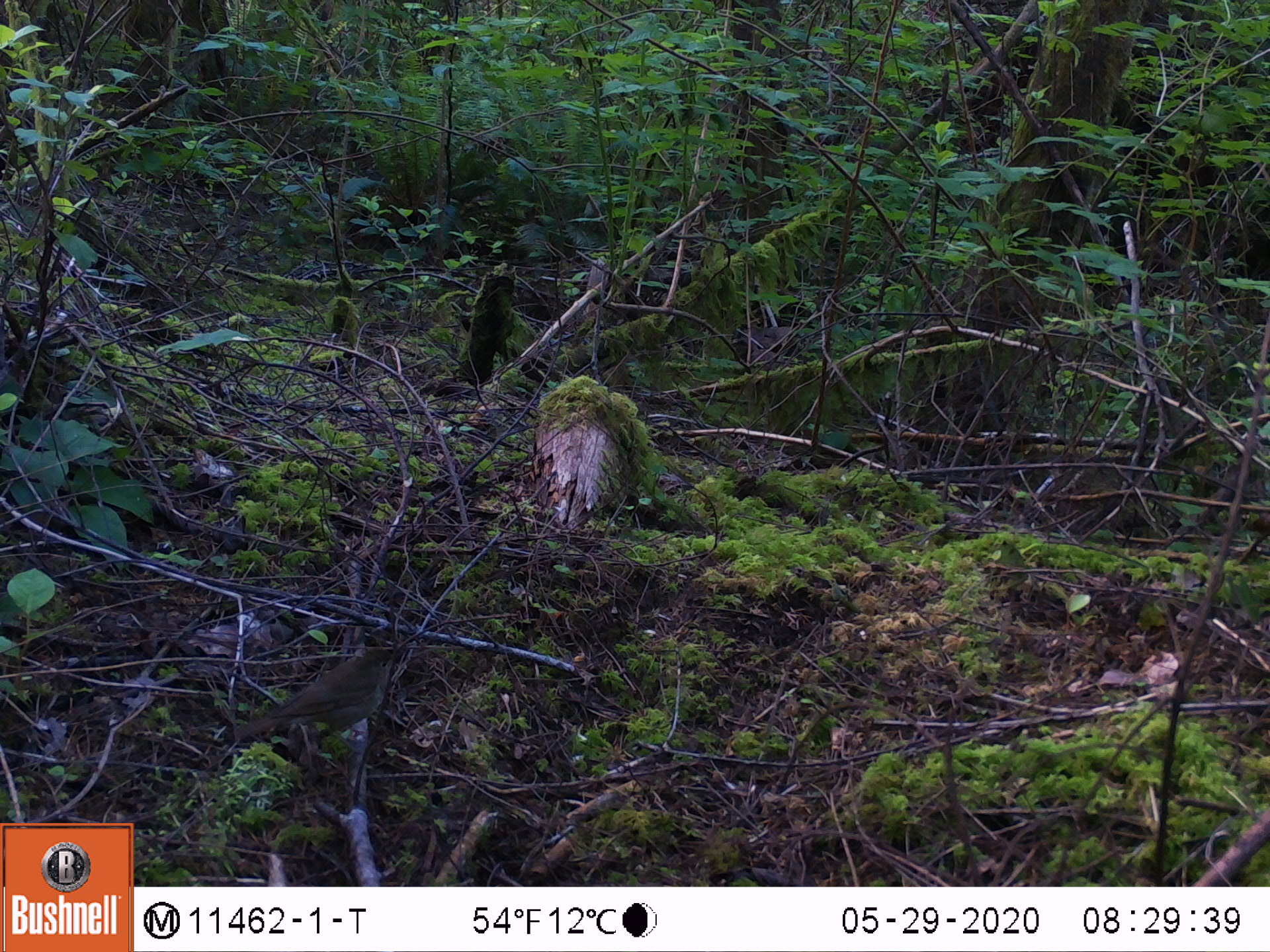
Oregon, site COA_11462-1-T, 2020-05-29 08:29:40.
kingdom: Animalia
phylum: Chordata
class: Aves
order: Passeriformes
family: Turdidae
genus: Catharus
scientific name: Catharus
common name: brown thrushes and nightingale-thrushes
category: catharus species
Catharus species (brown thrushes and nightingale-thrushes) (Catharus).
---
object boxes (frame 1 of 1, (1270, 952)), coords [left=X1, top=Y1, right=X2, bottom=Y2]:
catharus species: [left=212, top=632, right=416, bottom=772]